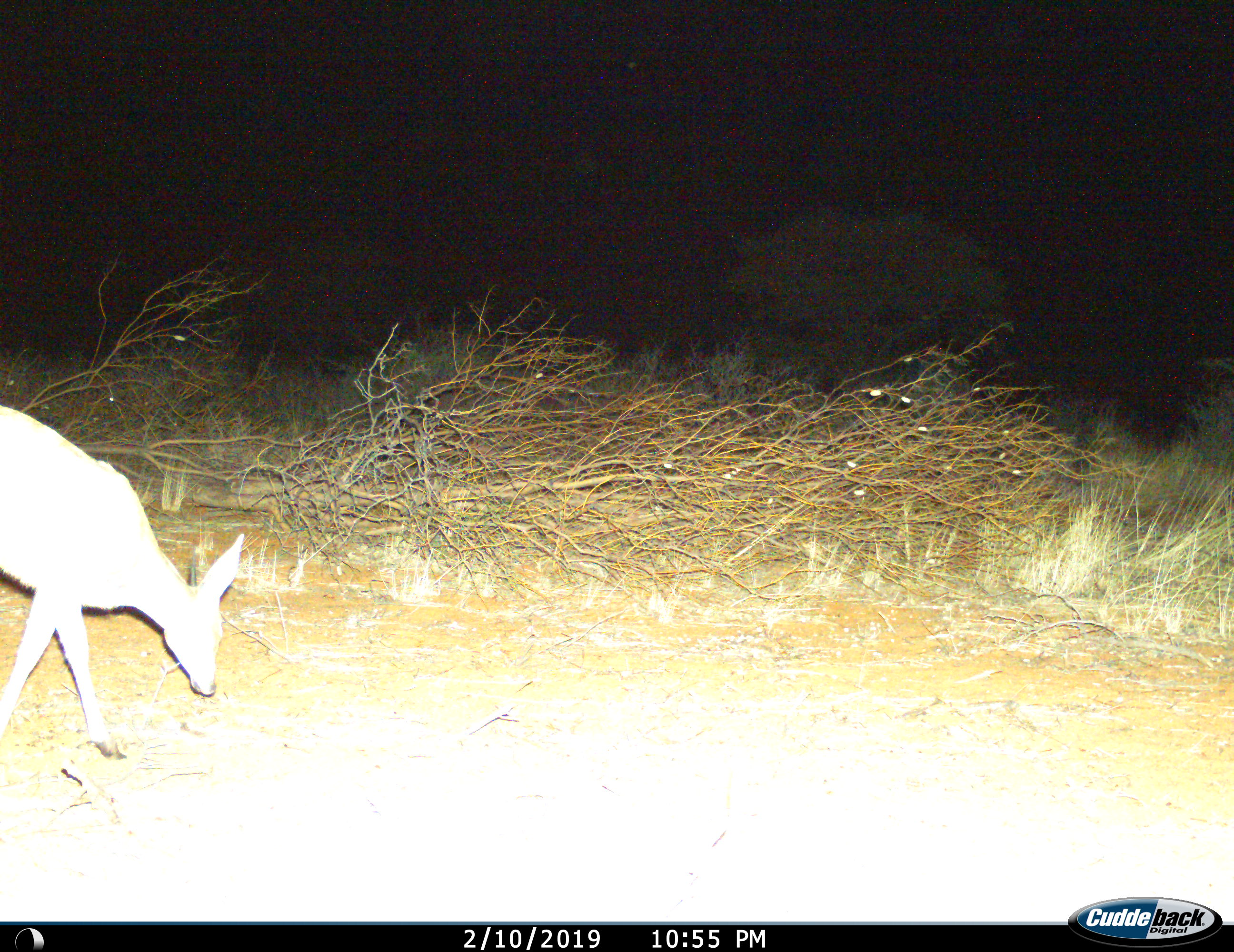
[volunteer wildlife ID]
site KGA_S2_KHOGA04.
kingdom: Animalia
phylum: Chordata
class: Mammalia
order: Artiodactyla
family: Bovidae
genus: Sylvicapra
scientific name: Sylvicapra grimmia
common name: common duiker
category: duikercommongrey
Duikercommongrey (common duiker) (Sylvicapra grimmia), count 1. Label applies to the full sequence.